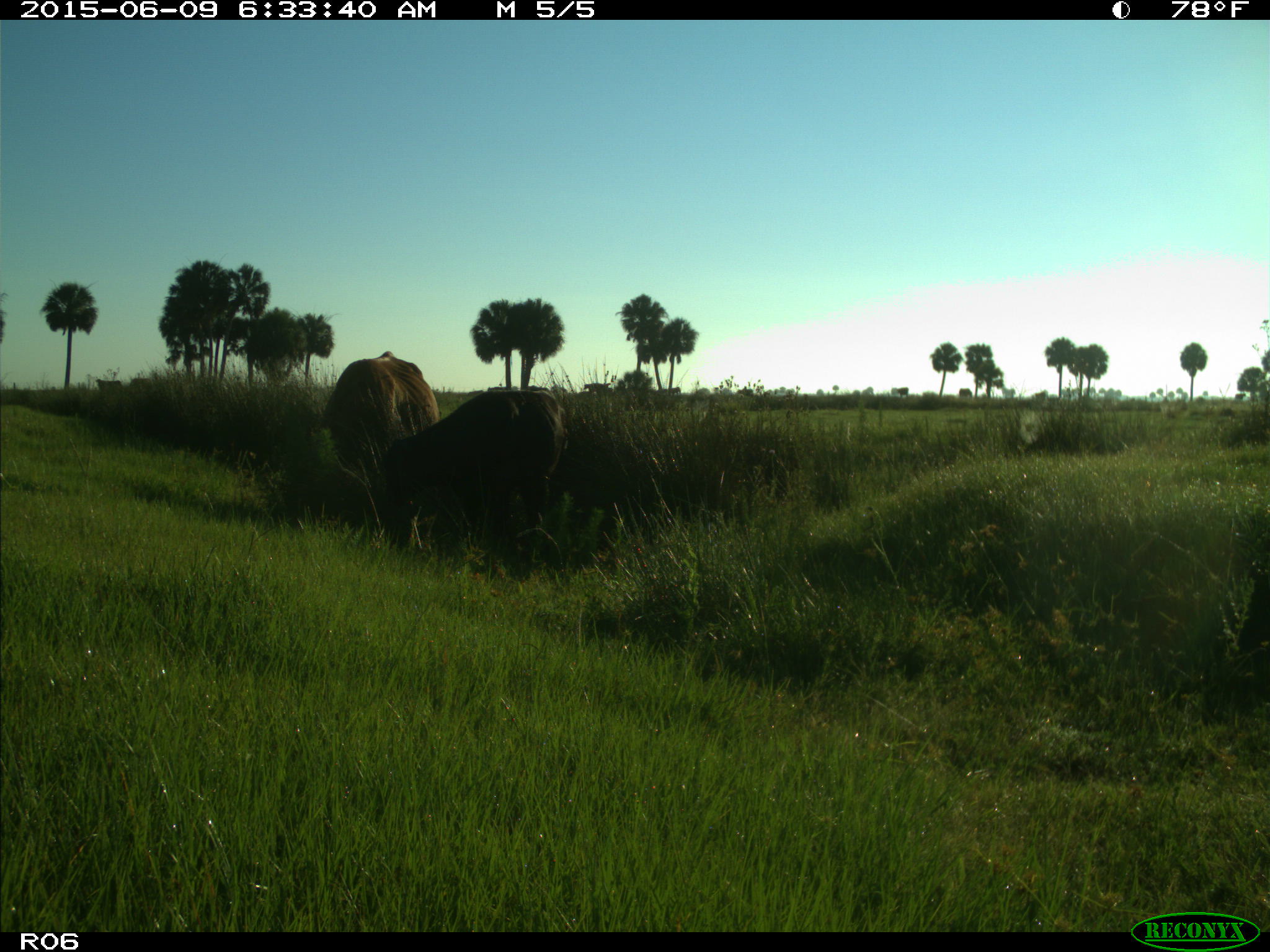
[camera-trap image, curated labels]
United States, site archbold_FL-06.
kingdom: Animalia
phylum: Chordata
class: Mammalia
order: Artiodactyla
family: Bovidae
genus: Bos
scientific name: Bos taurus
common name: domestic cow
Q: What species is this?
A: Bos taurus (domestic cow).